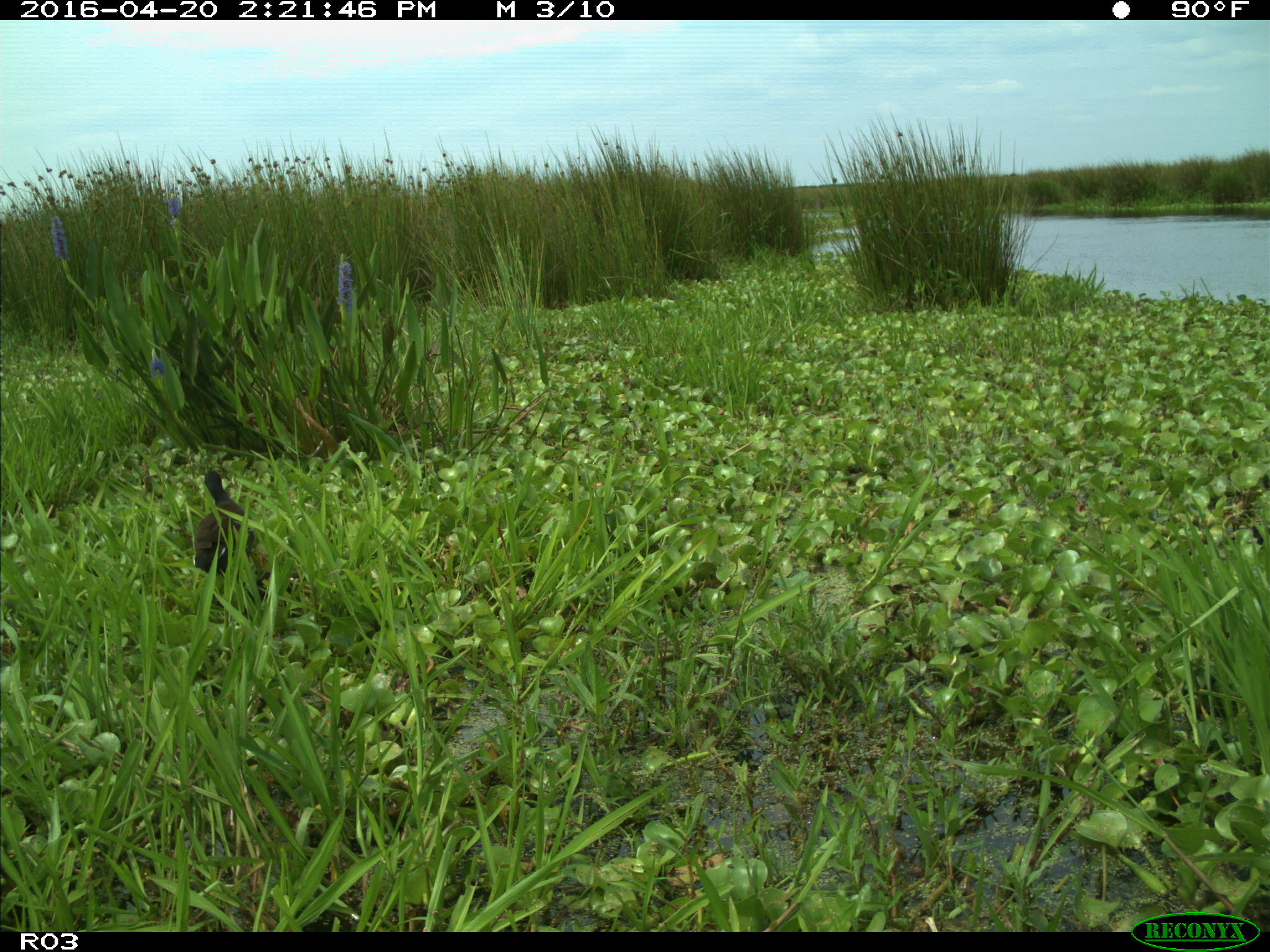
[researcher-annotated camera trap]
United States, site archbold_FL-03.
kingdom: Animalia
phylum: Chordata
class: Aves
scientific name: Aves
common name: birds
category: unidentified bird